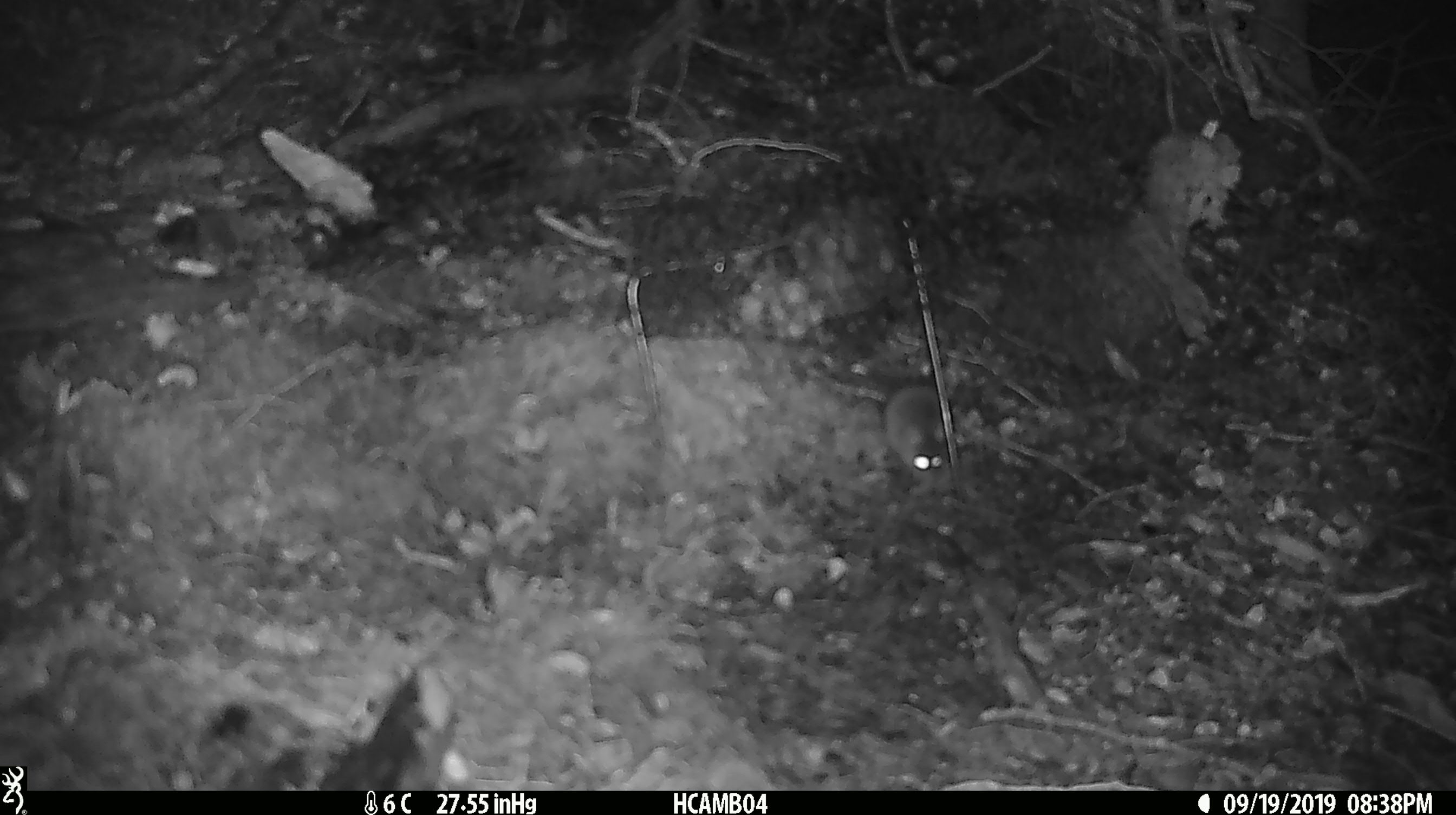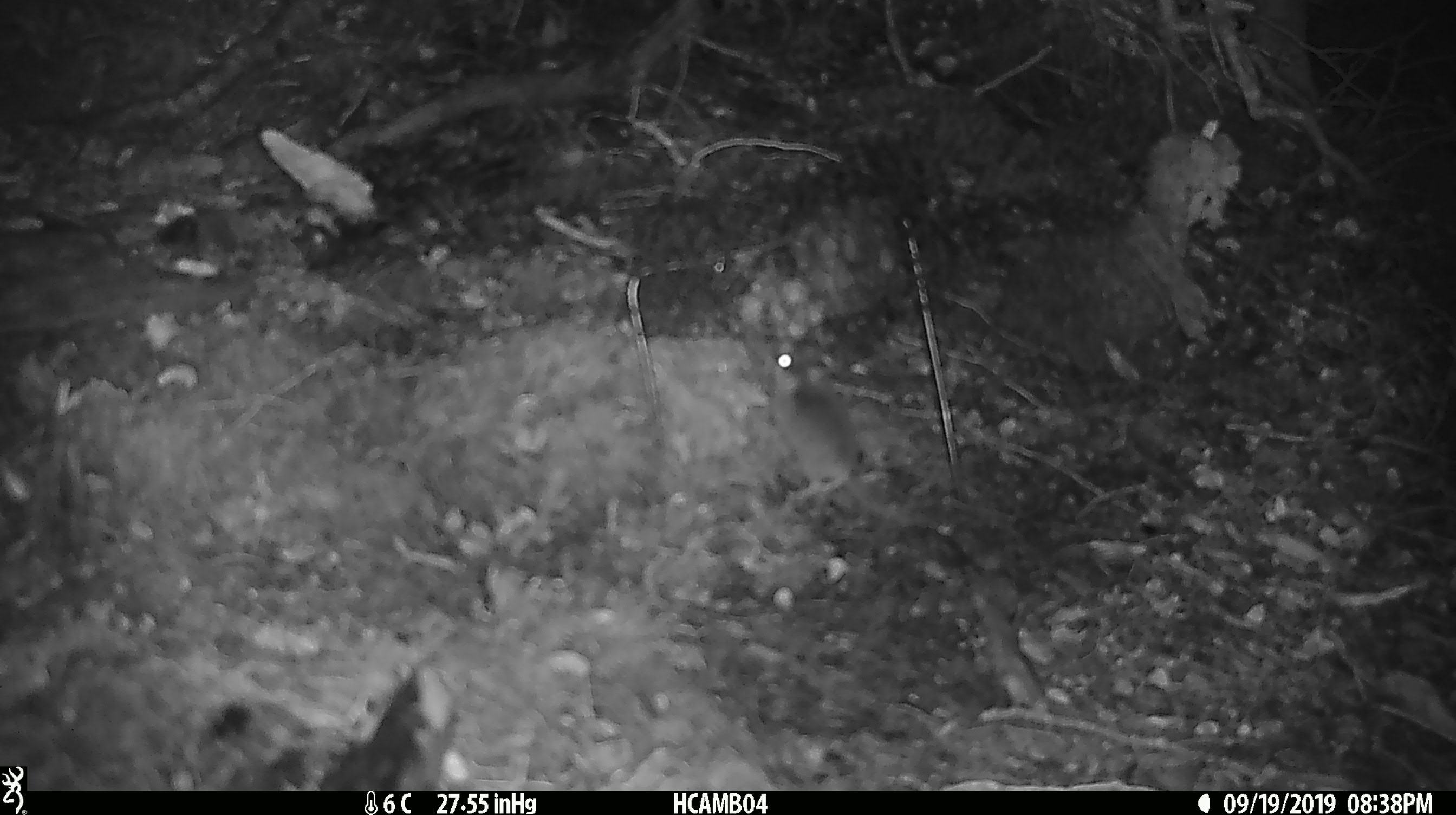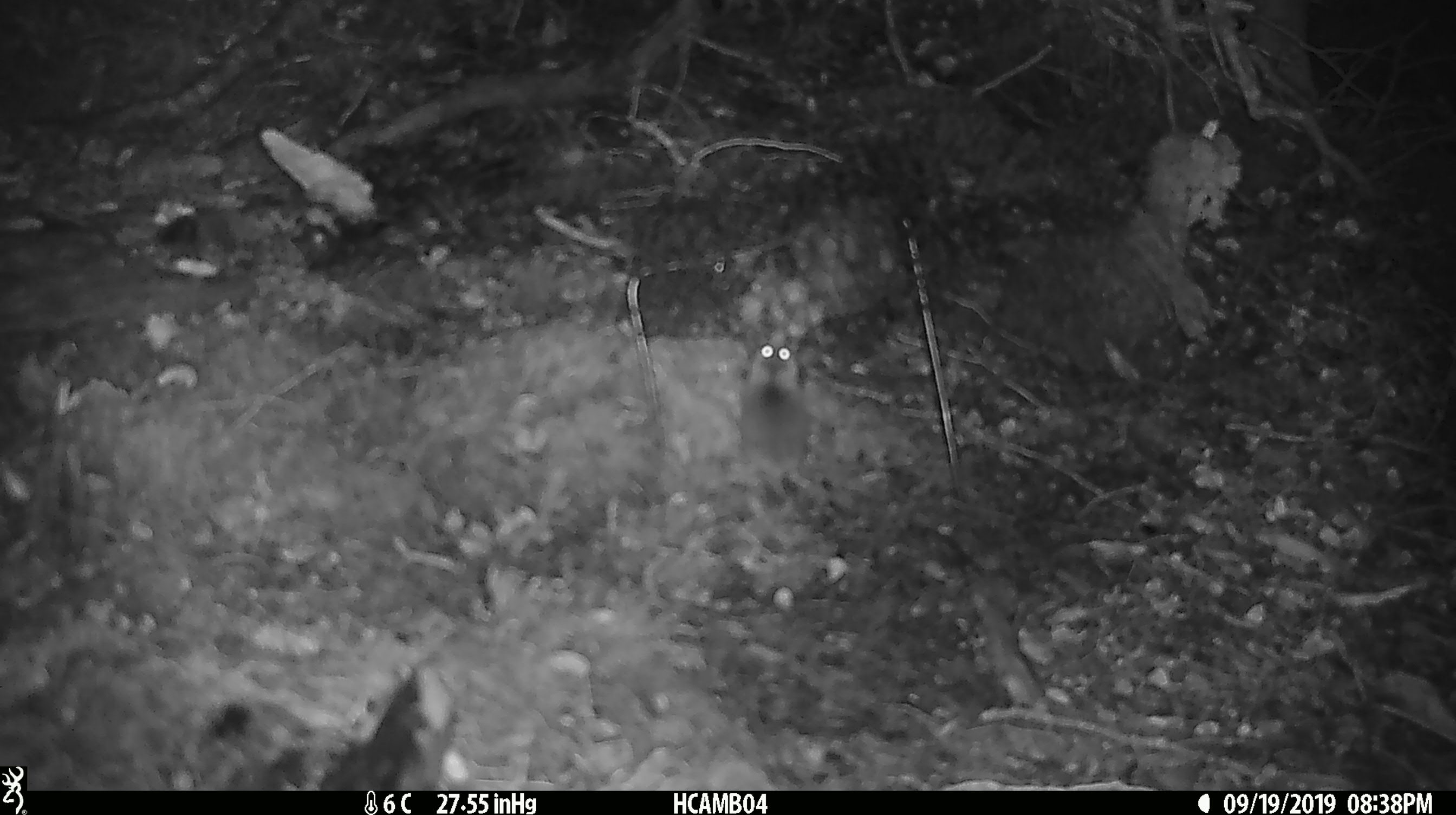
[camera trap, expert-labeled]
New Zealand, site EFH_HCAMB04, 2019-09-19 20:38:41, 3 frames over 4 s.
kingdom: Animalia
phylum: Chordata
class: Mammalia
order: Rodentia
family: Muridae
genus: Mus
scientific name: Mus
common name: mouse